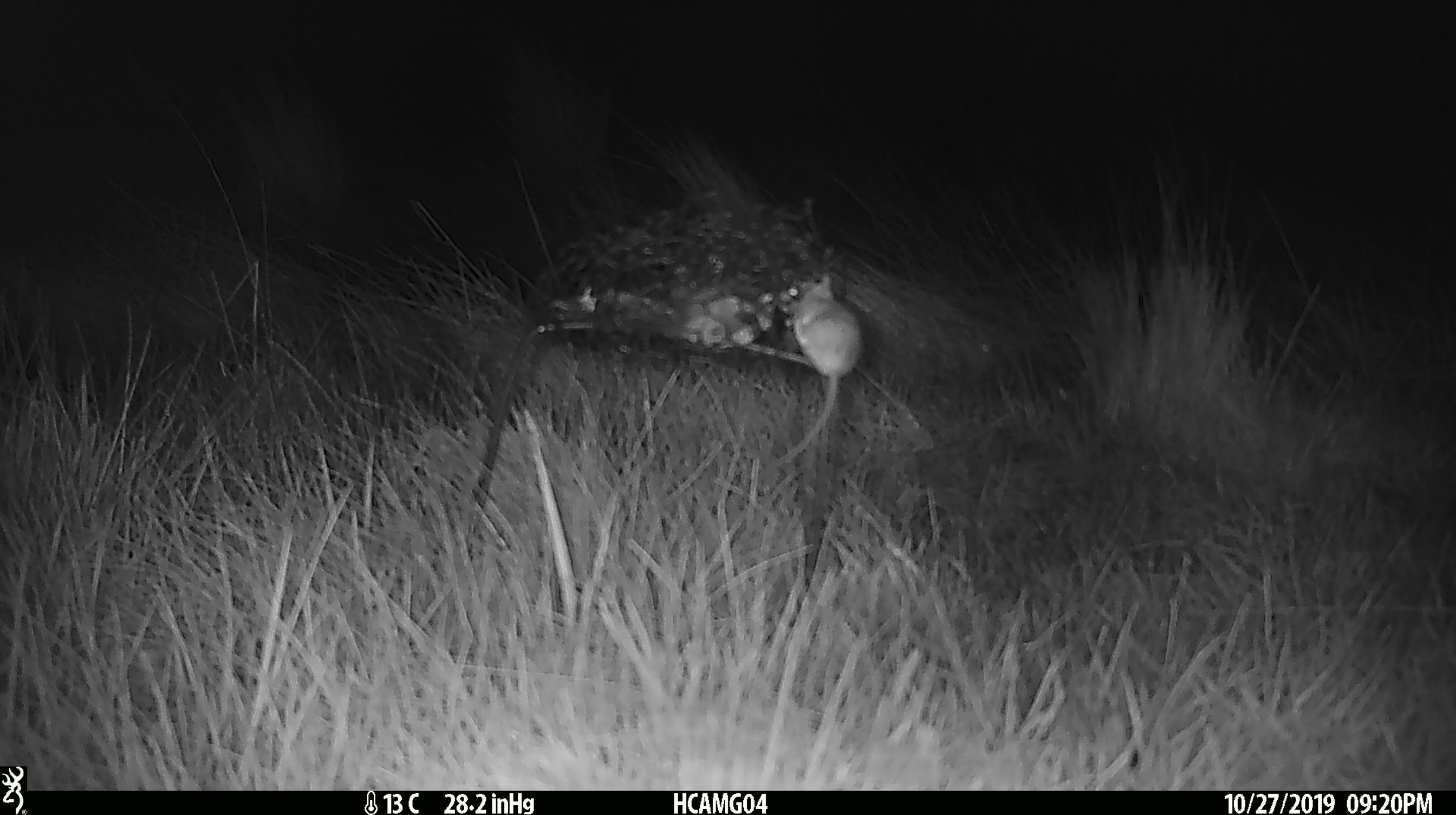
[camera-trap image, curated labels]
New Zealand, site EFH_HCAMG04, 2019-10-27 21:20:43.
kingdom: Animalia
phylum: Chordata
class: Mammalia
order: Rodentia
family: Muridae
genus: Mus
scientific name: Mus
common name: mouse